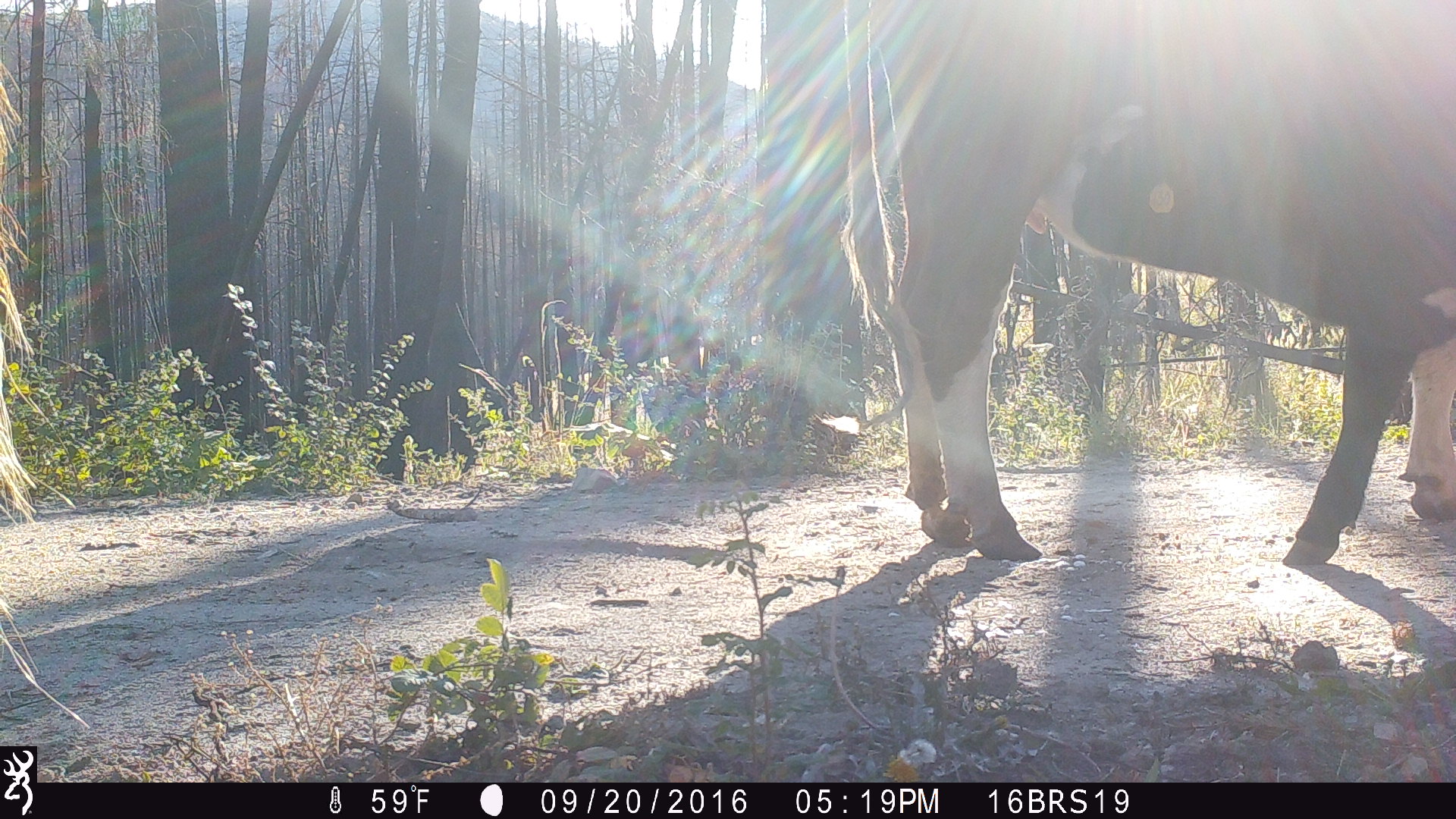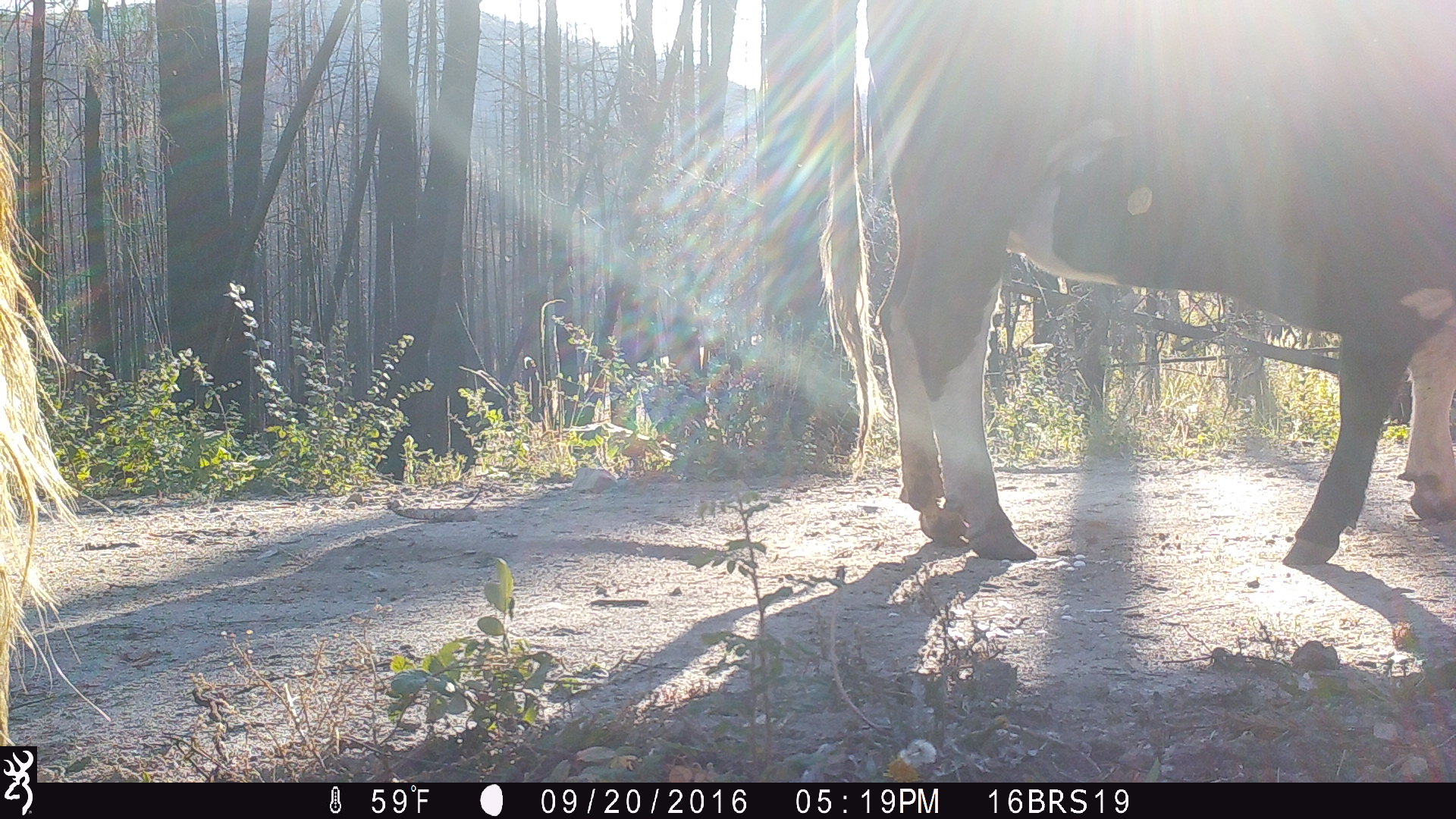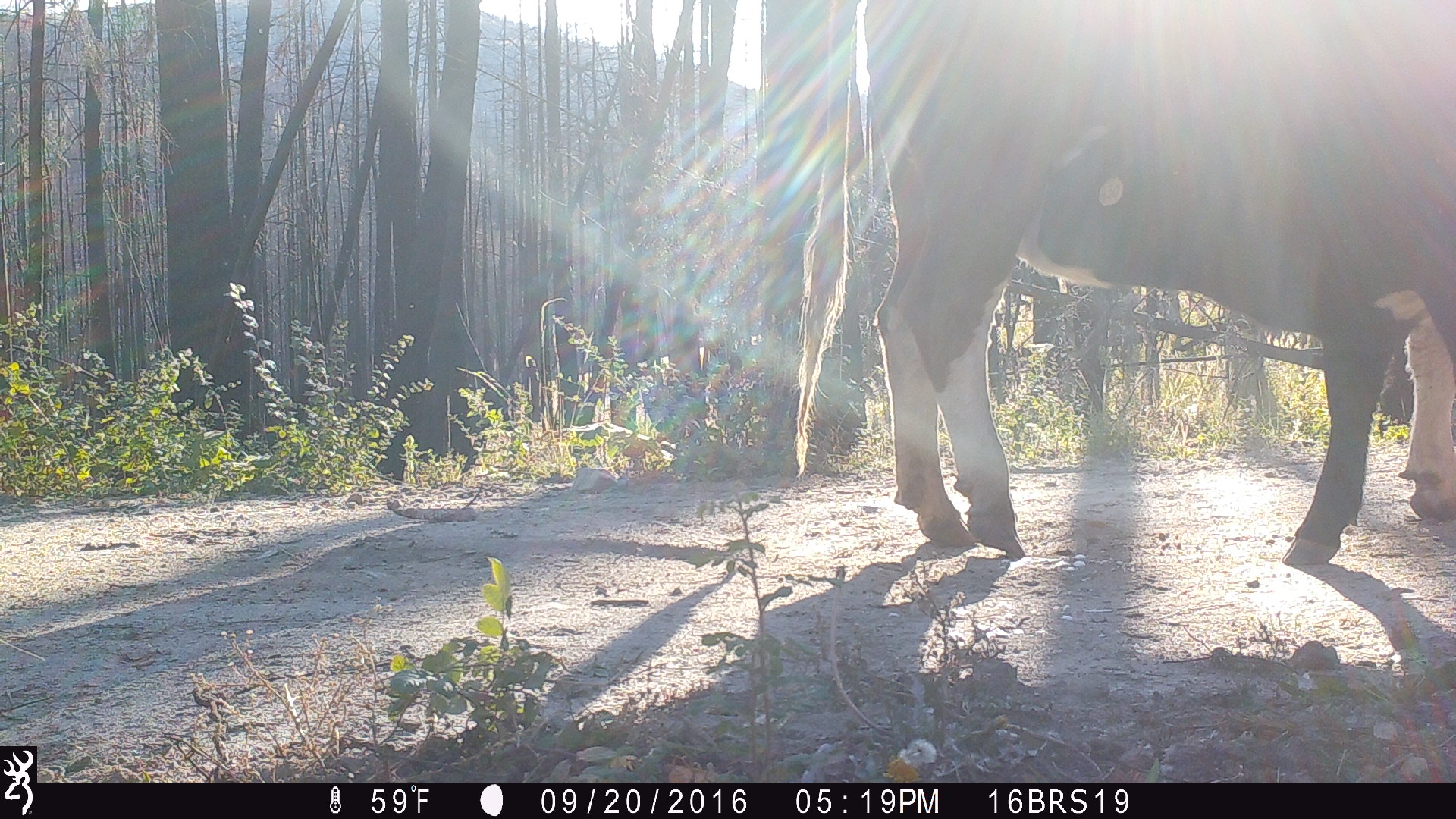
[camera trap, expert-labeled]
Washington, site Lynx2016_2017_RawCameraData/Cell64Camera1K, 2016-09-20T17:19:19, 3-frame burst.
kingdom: Animalia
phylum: Chordata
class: Mammalia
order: Artiodactyla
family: Bovidae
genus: Bos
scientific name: Bos taurus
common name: domestic cattle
Domestic cattle (Bos taurus). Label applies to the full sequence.